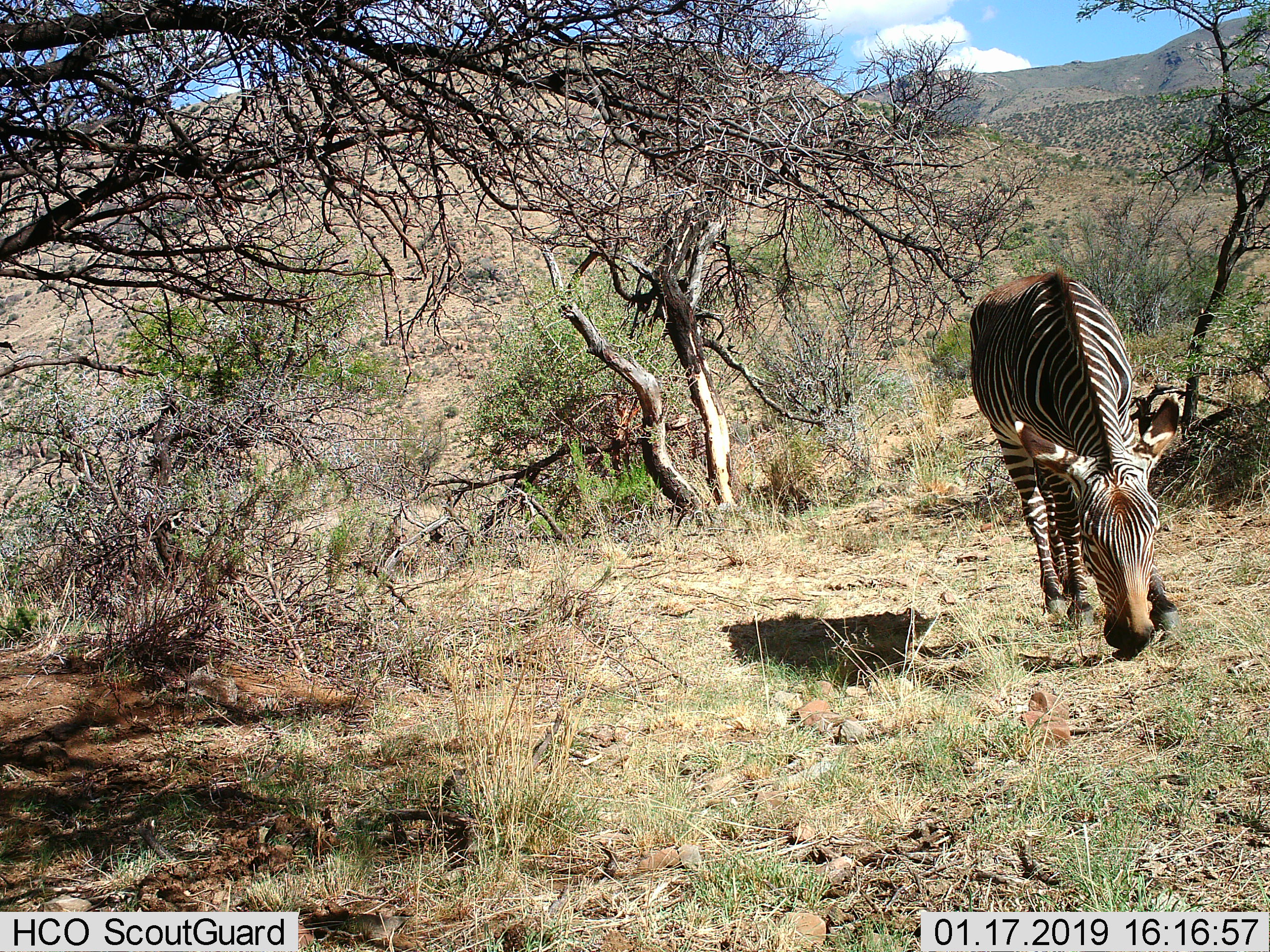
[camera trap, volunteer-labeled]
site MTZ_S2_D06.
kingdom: Animalia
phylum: Chordata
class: Mammalia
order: Perissodactyla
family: Equidae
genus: Equus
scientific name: Equus zebra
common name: mountain zebra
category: zebramountain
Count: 1.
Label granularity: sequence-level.